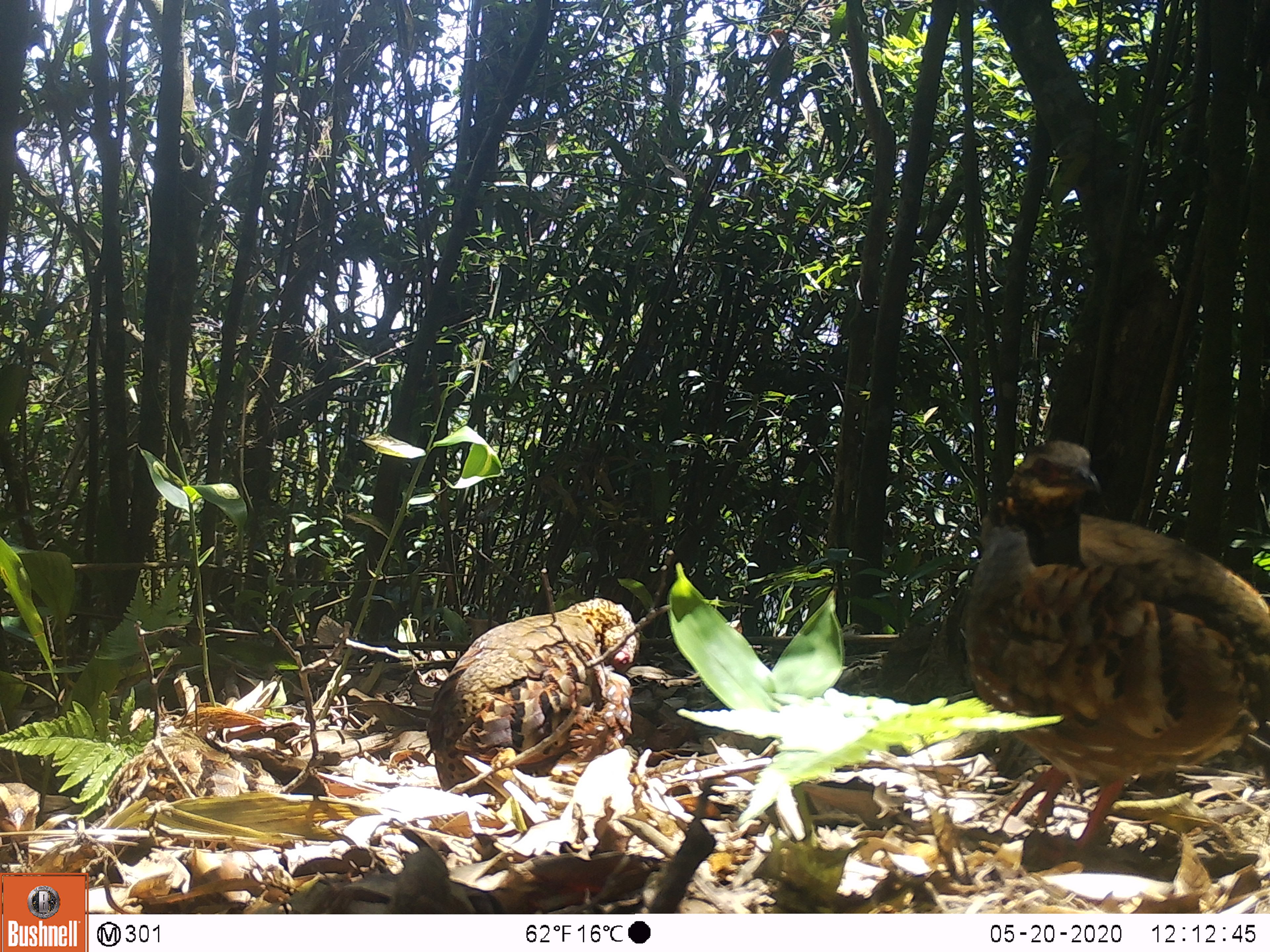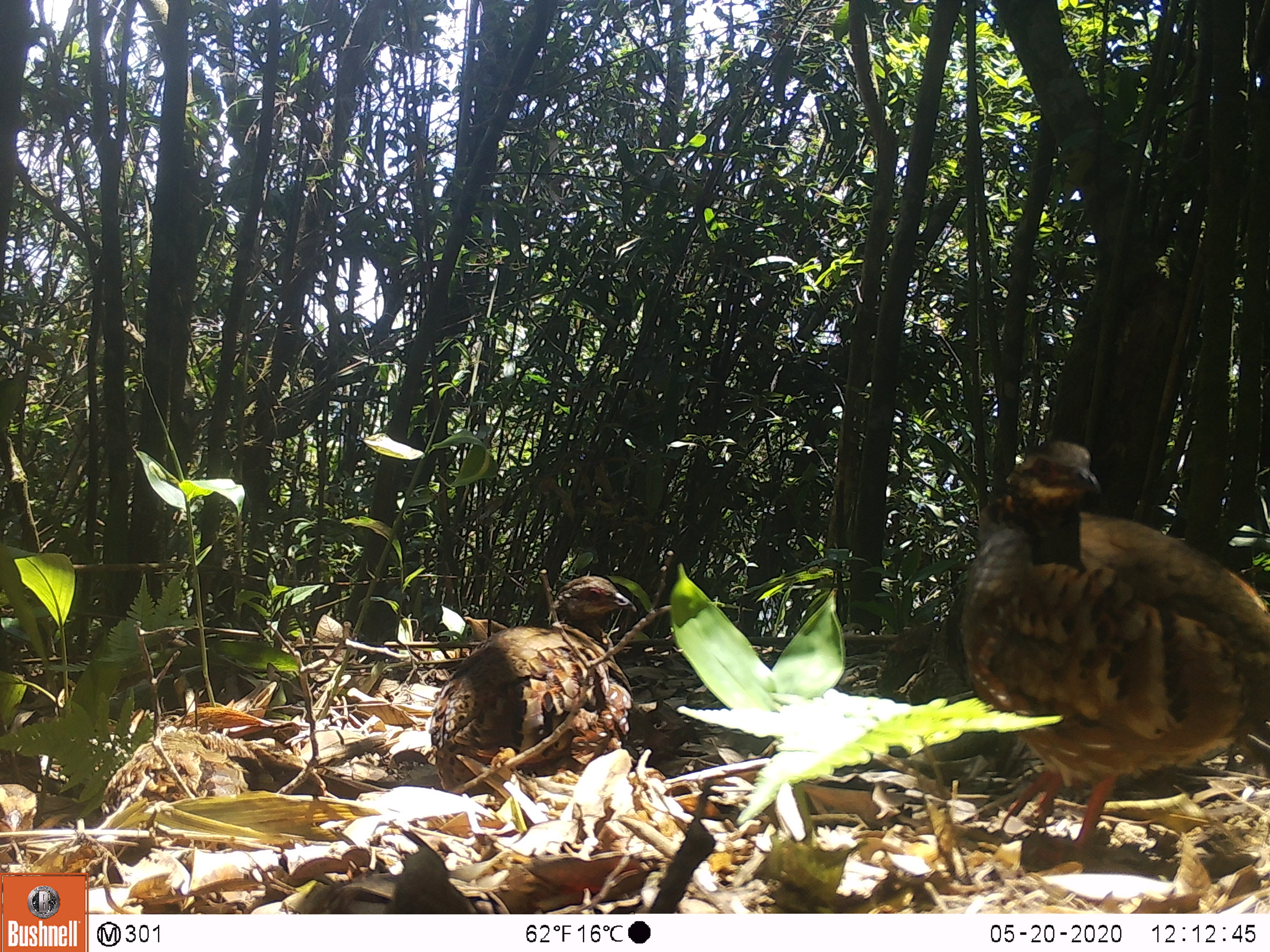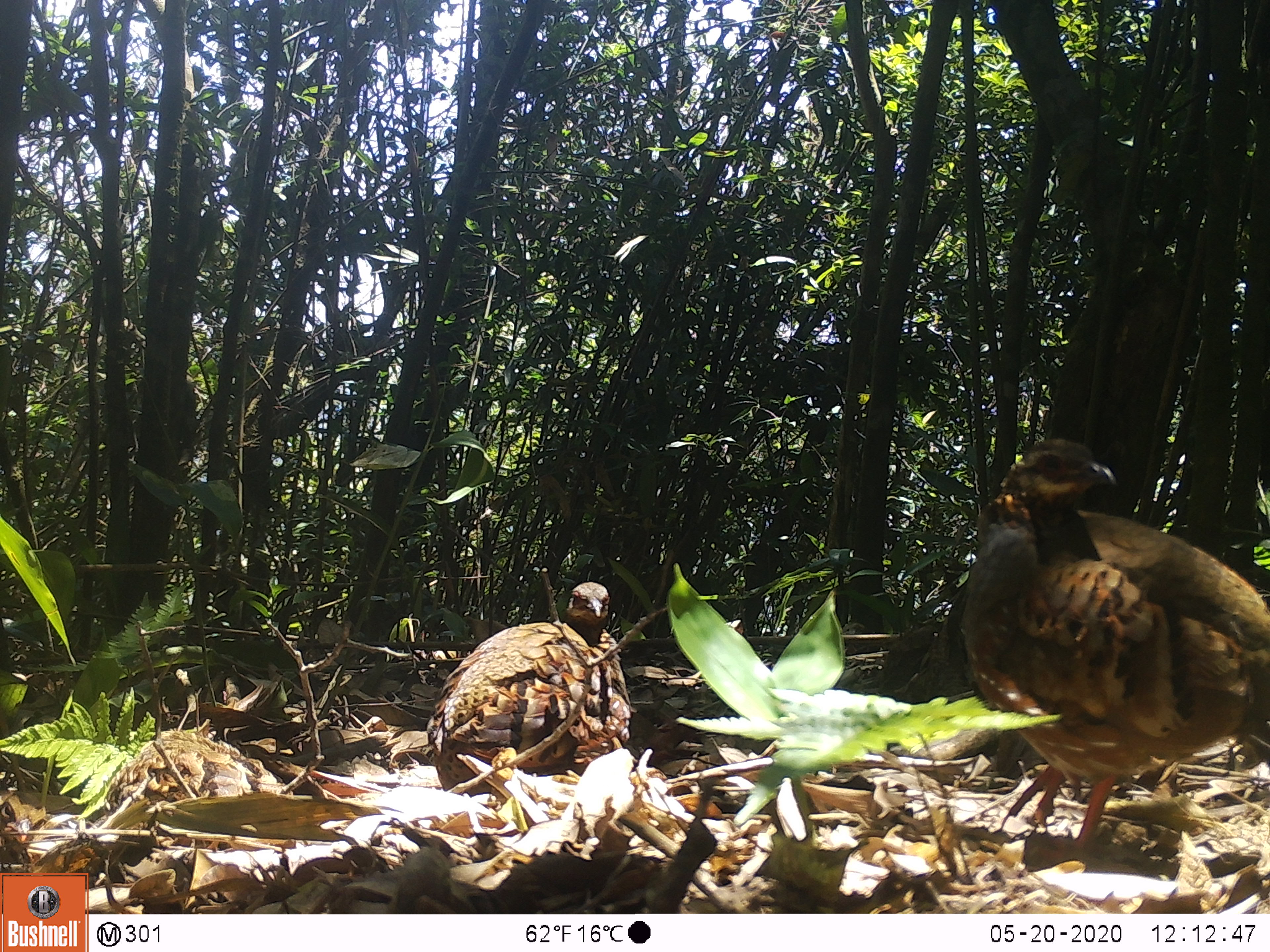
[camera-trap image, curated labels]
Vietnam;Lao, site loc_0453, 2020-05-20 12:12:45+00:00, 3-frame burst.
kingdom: Animalia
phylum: Chordata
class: Aves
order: Galliformes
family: Phasianidae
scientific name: Phasianidae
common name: partridge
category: unidentified partridge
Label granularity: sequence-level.